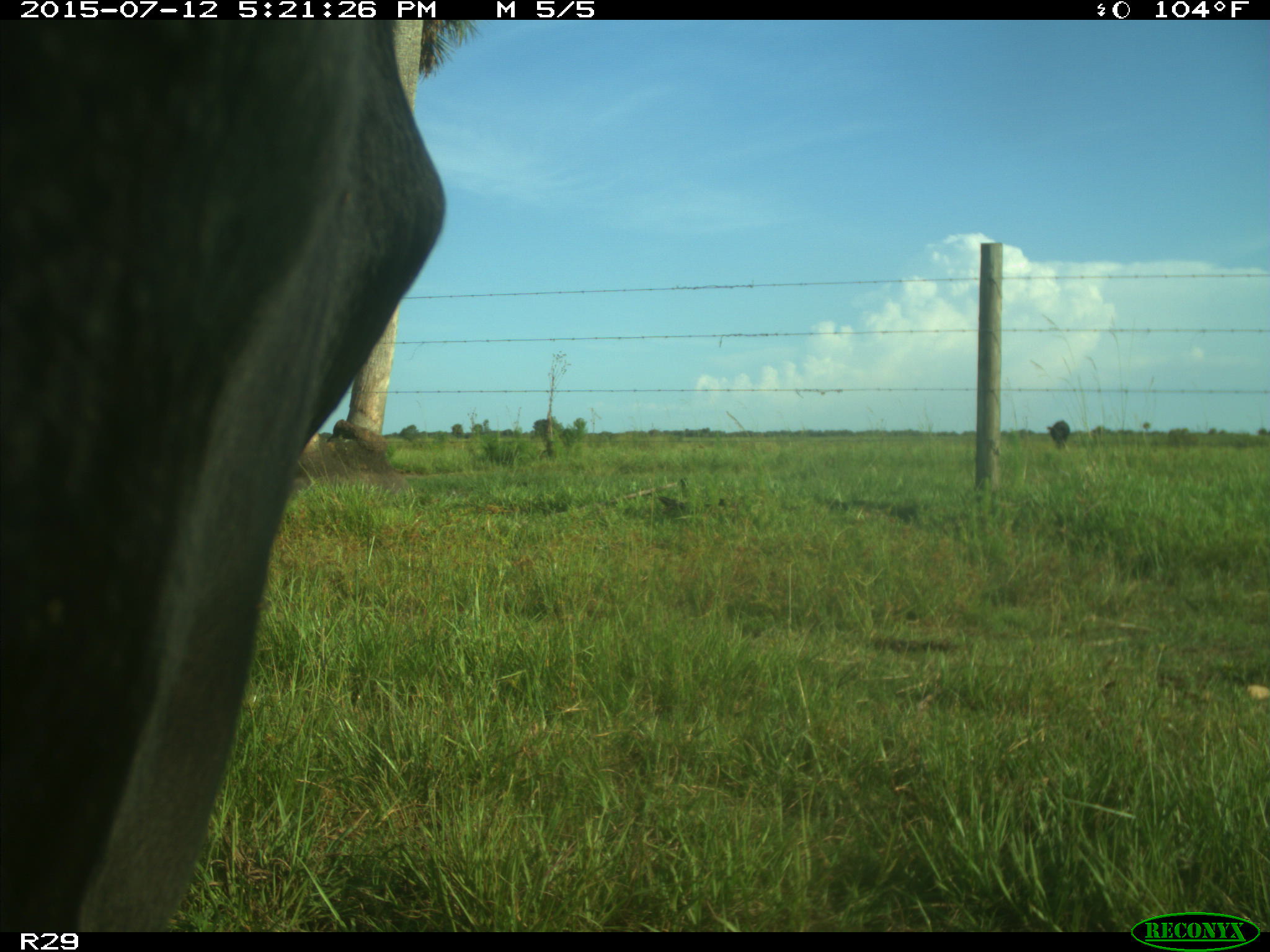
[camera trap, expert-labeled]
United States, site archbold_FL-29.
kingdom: Animalia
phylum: Chordata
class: Mammalia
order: Artiodactyla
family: Bovidae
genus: Bos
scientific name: Bos taurus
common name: domestic cow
Bos taurus (domestic cow).